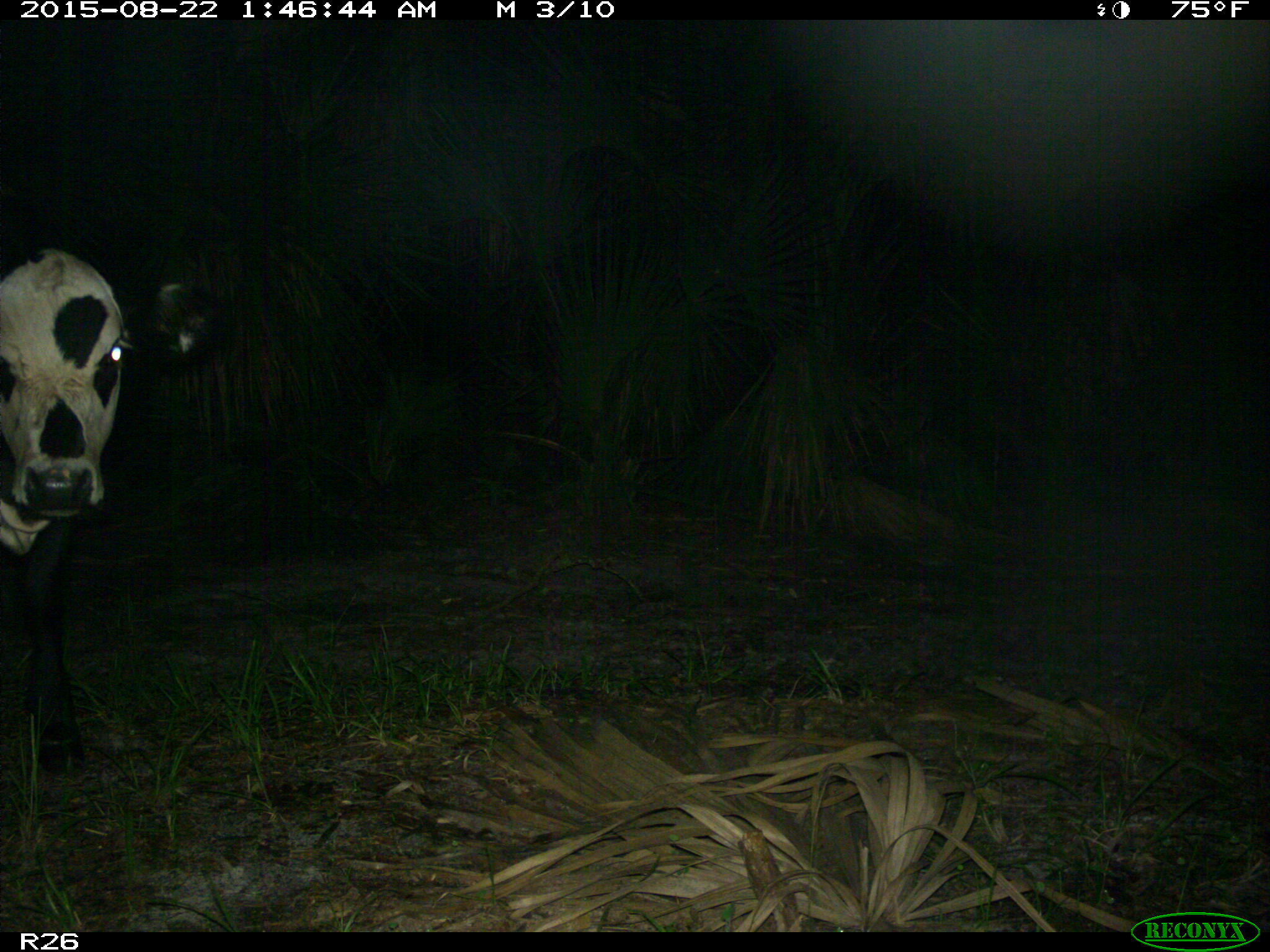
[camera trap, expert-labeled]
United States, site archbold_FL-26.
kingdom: Animalia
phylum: Chordata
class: Mammalia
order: Artiodactyla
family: Bovidae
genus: Bos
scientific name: Bos taurus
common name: domestic cow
Bos taurus (domestic cow).